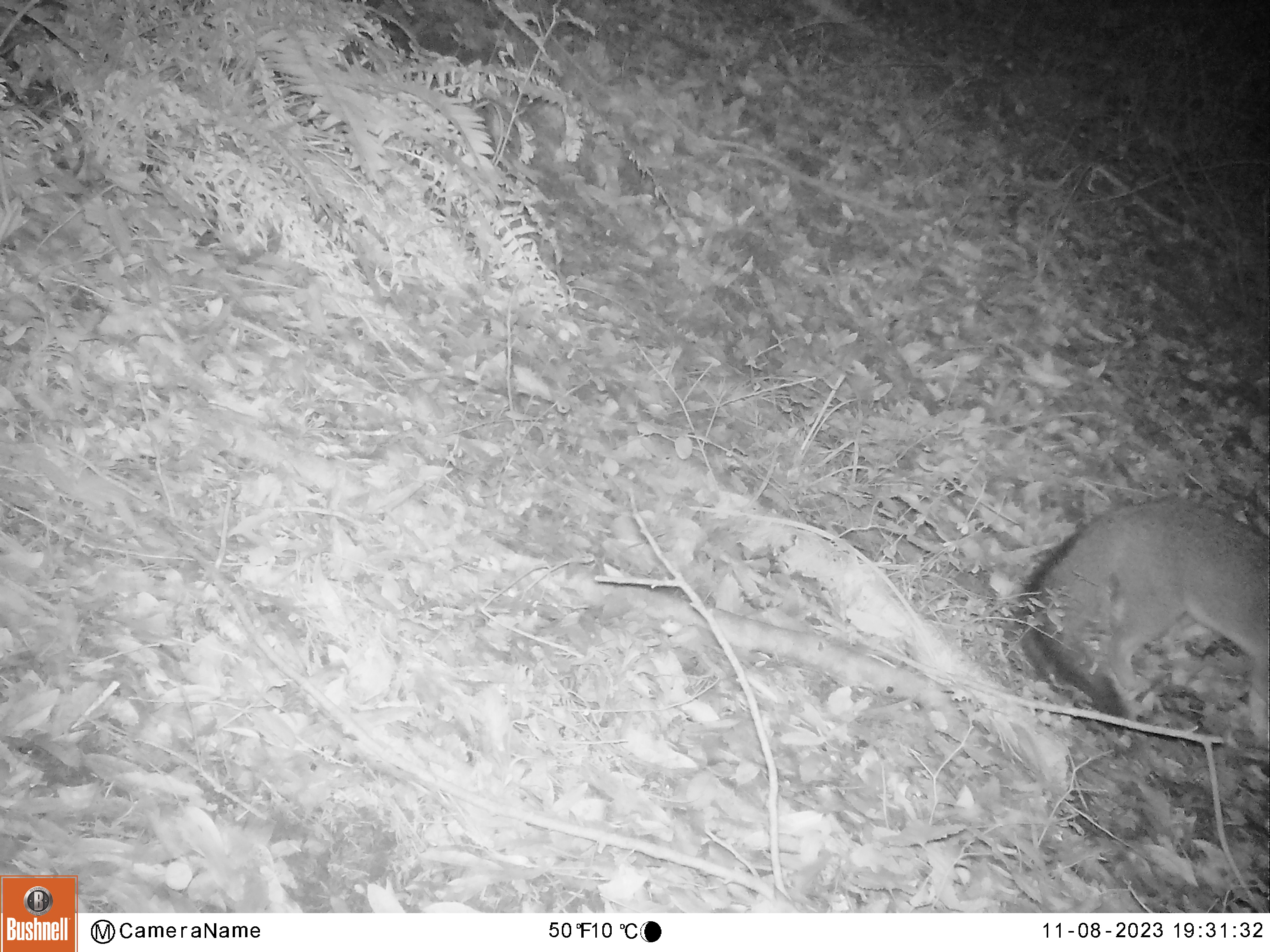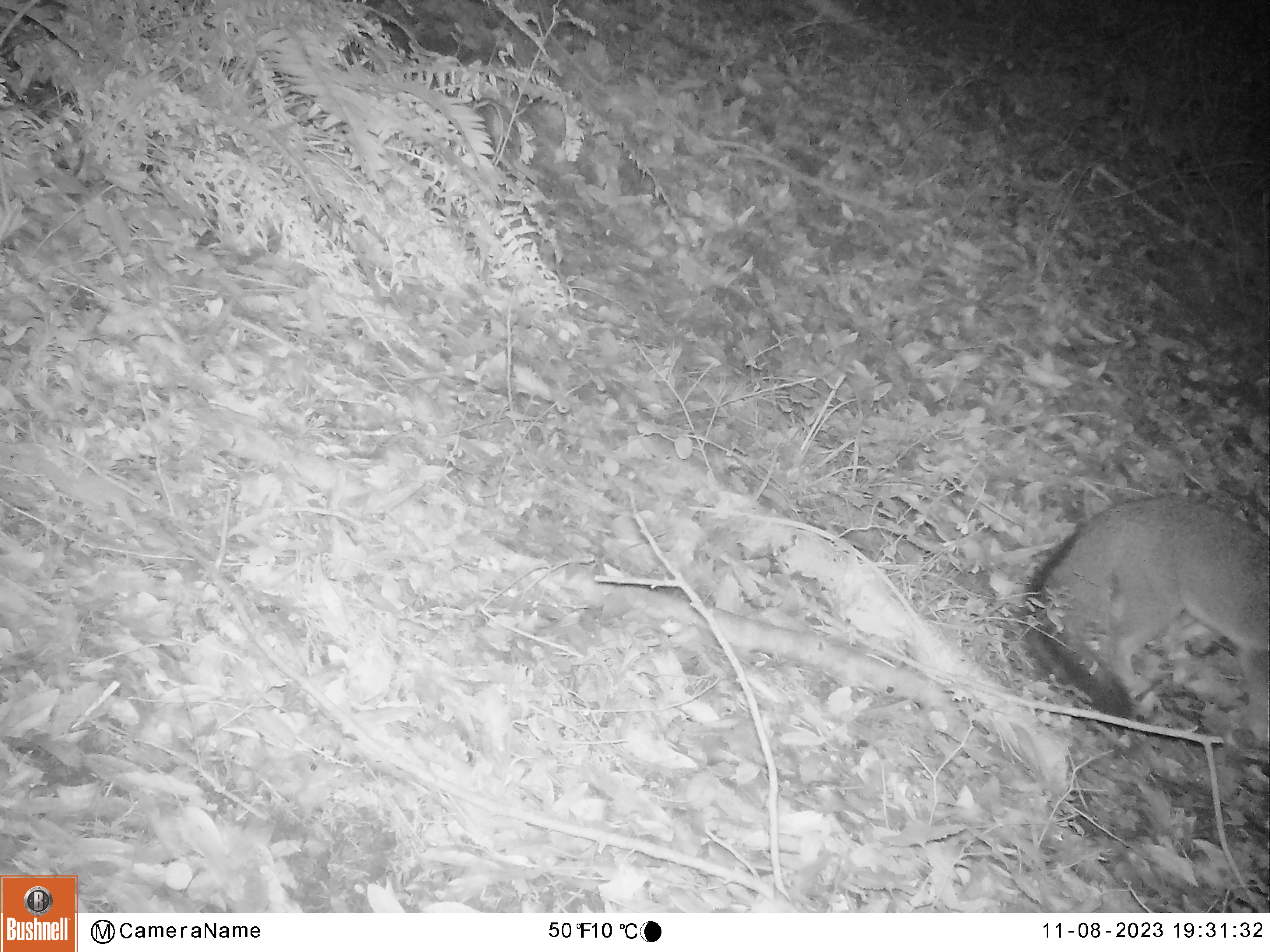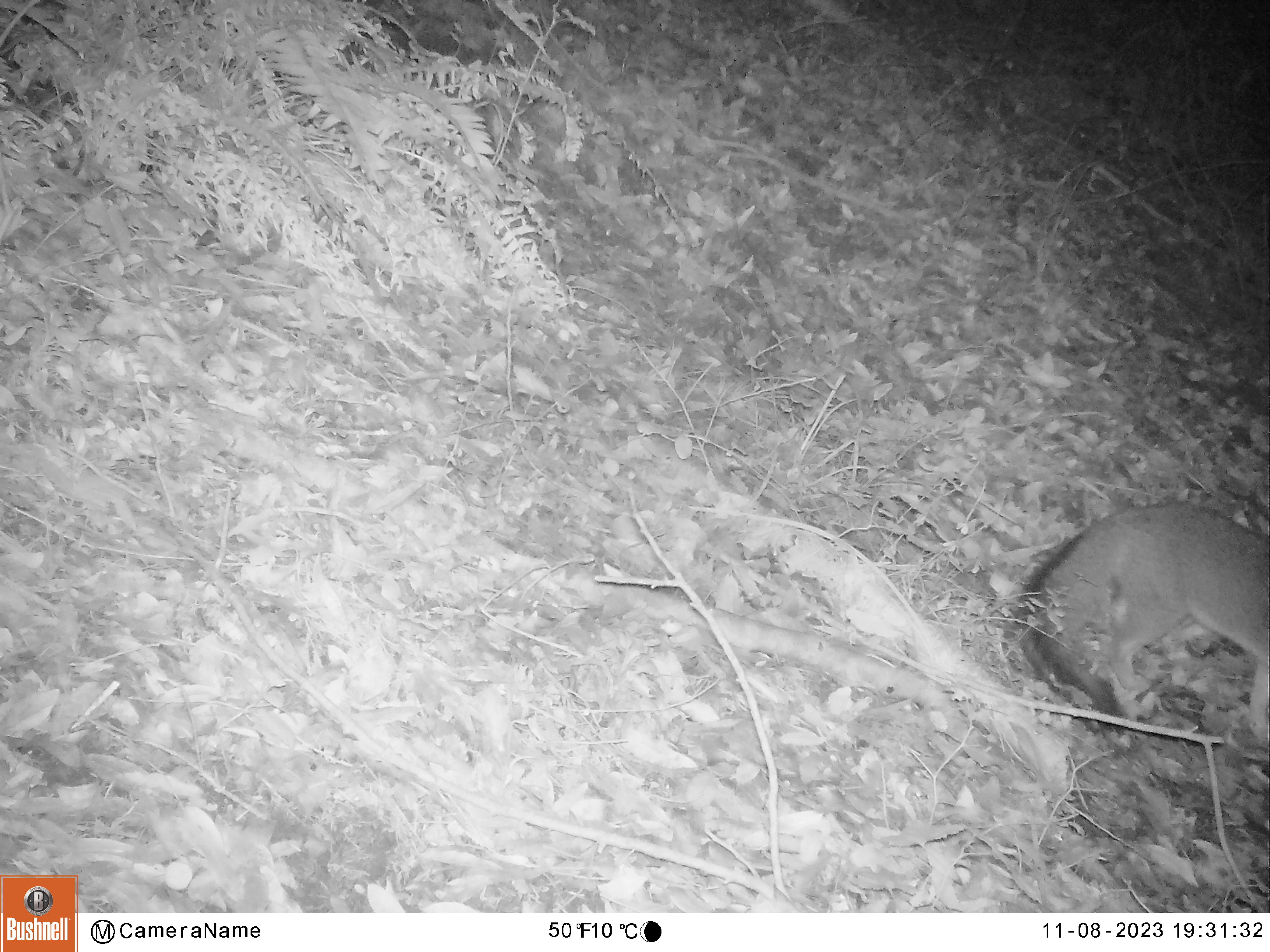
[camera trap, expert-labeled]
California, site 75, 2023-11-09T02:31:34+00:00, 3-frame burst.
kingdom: Animalia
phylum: Chordata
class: Mammalia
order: Carnivora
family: Canidae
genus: Urocyon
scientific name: Urocyon cinereoargenteus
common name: gray fox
Gray fox (Urocyon cinereoargenteus).